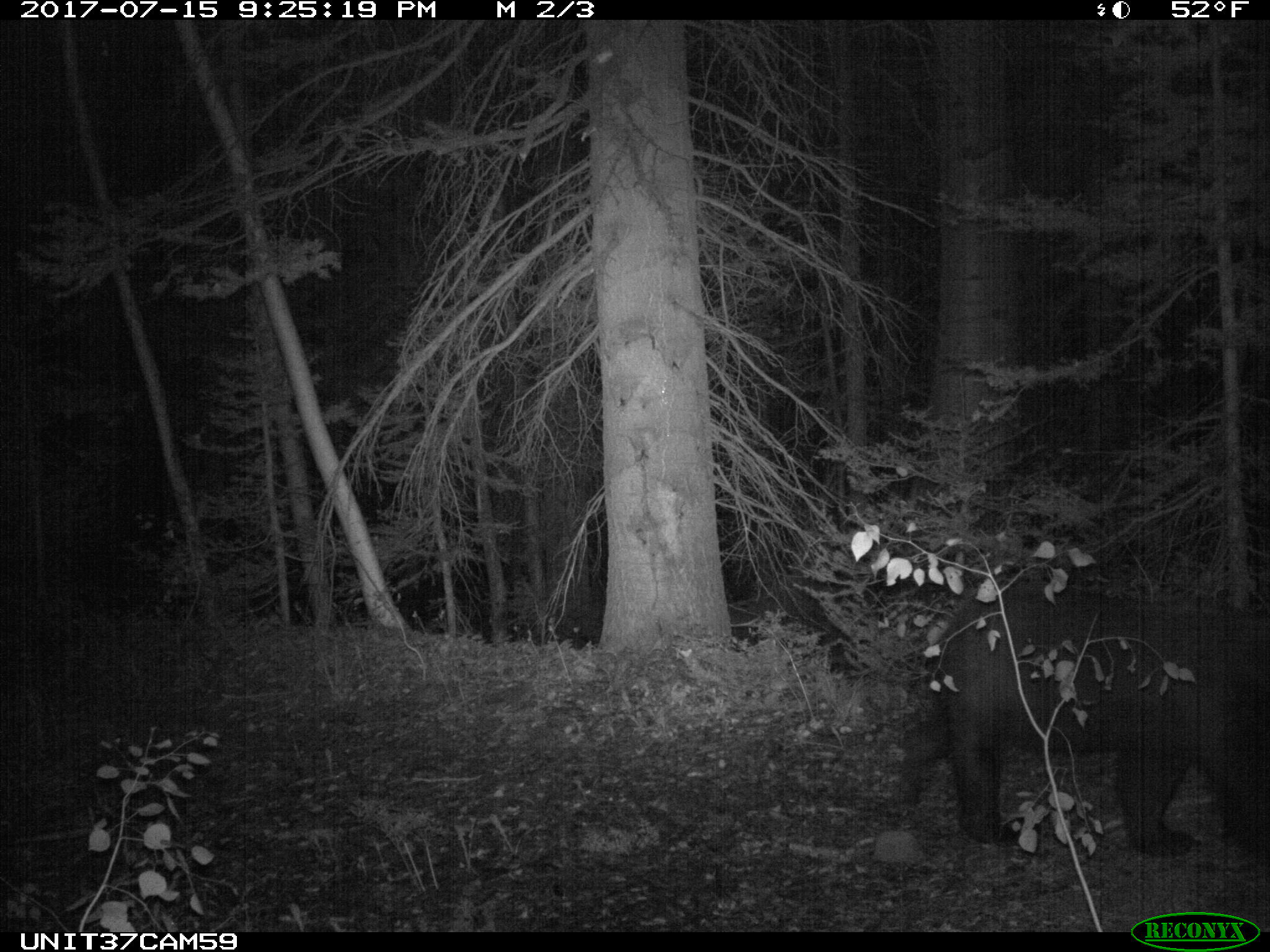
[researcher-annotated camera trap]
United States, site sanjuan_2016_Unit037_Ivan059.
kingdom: Animalia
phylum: Chordata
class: Mammalia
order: Carnivora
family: Ursidae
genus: Ursus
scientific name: Ursus americanus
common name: american black bear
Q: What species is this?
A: Ursus americanus (american black bear).